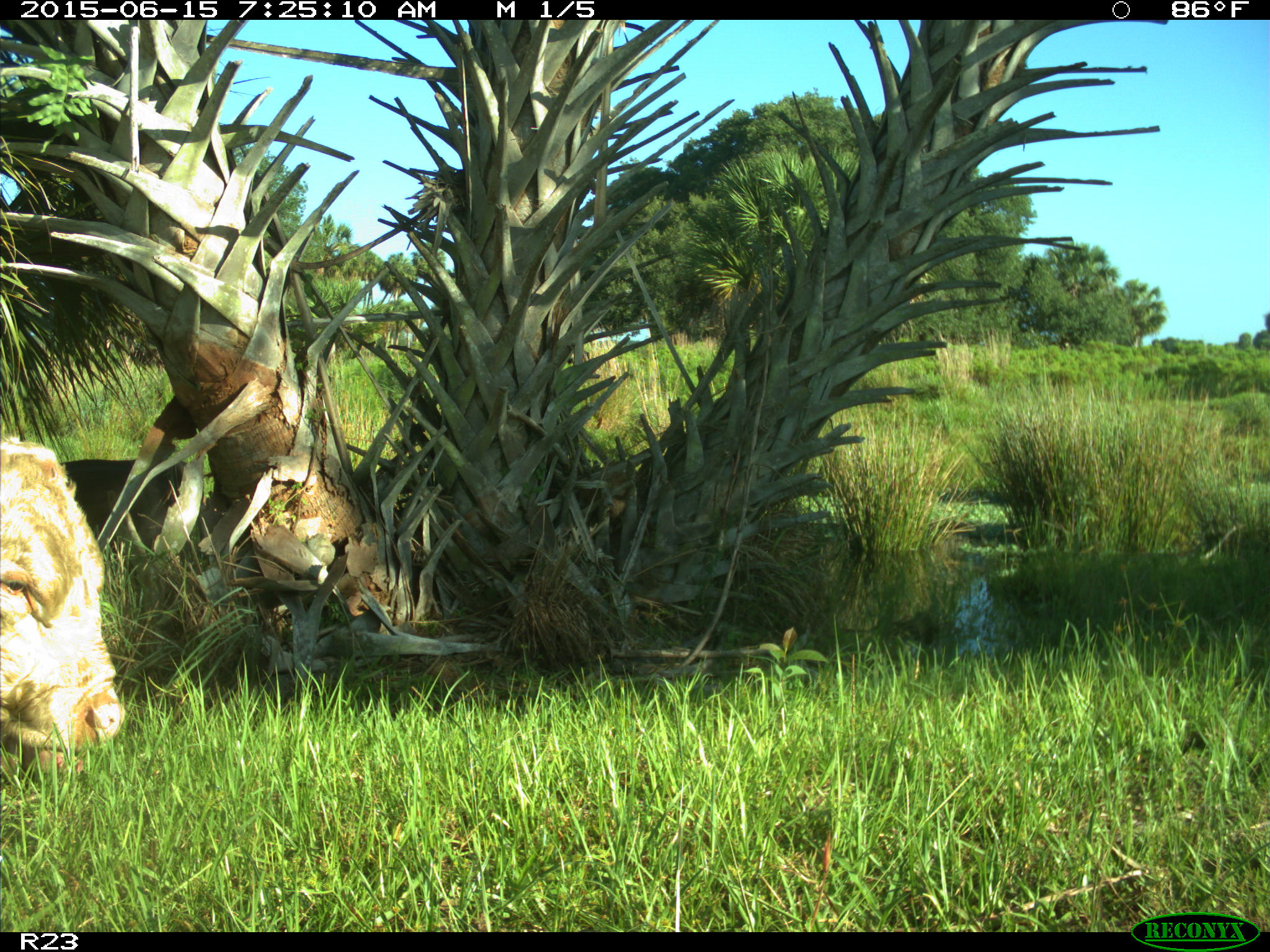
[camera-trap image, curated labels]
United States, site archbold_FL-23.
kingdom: Animalia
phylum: Chordata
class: Mammalia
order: Artiodactyla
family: Bovidae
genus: Bos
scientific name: Bos taurus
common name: domestic cow